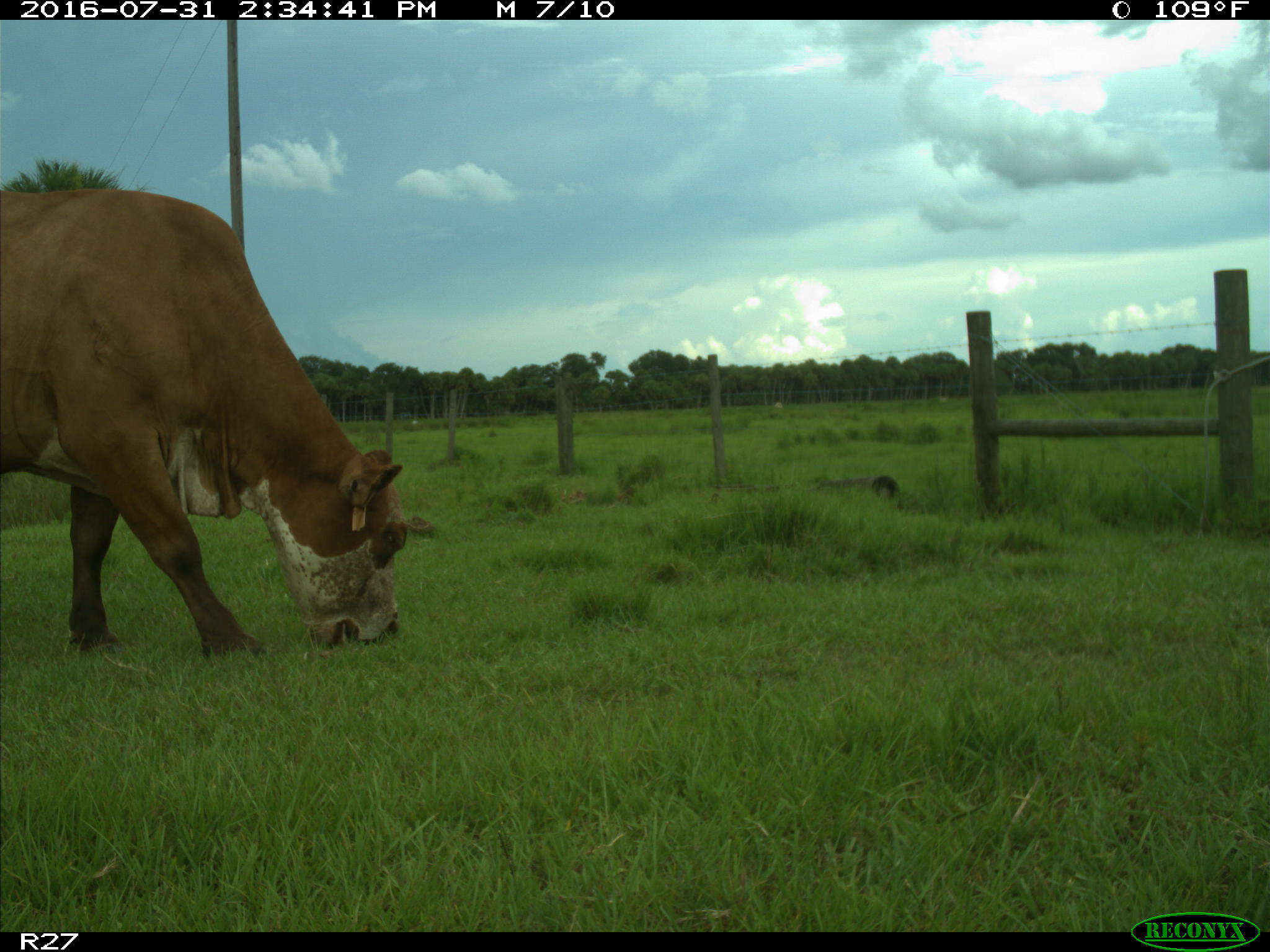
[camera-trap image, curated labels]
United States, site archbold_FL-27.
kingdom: Animalia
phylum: Chordata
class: Mammalia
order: Artiodactyla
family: Bovidae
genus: Bos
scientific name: Bos taurus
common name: domestic cow